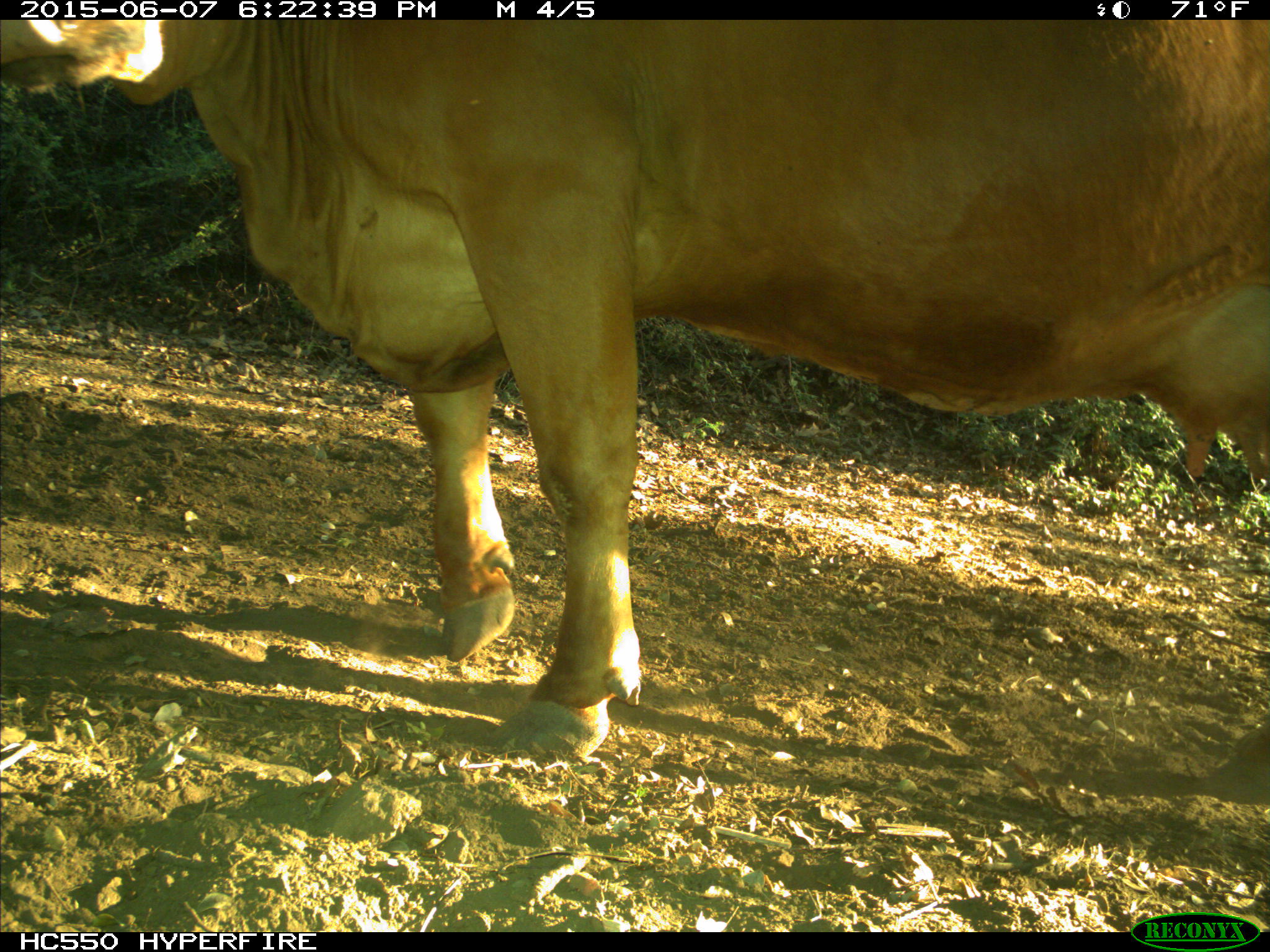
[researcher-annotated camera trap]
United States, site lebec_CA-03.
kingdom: Animalia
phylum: Chordata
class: Mammalia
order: Artiodactyla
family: Bovidae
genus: Bos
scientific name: Bos taurus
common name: domestic cow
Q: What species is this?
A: Bos taurus (domestic cow).